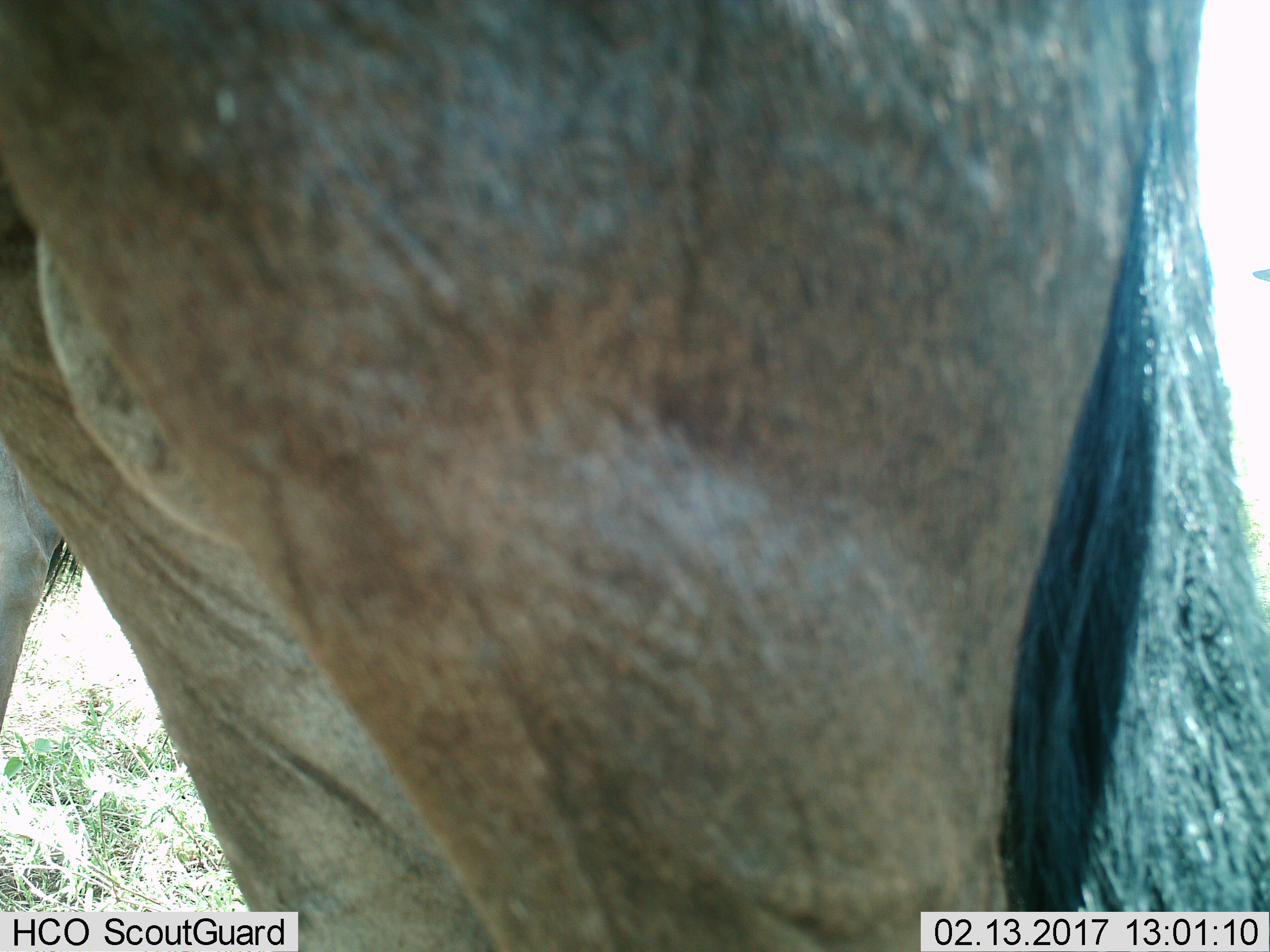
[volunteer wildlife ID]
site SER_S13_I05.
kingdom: Animalia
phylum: Chordata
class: Mammalia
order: Artiodactyla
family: Bovidae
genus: Connochaetes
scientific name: Connochaetes taurinus taurinus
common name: blue wildebeest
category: wildebeestblue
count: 1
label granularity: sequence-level